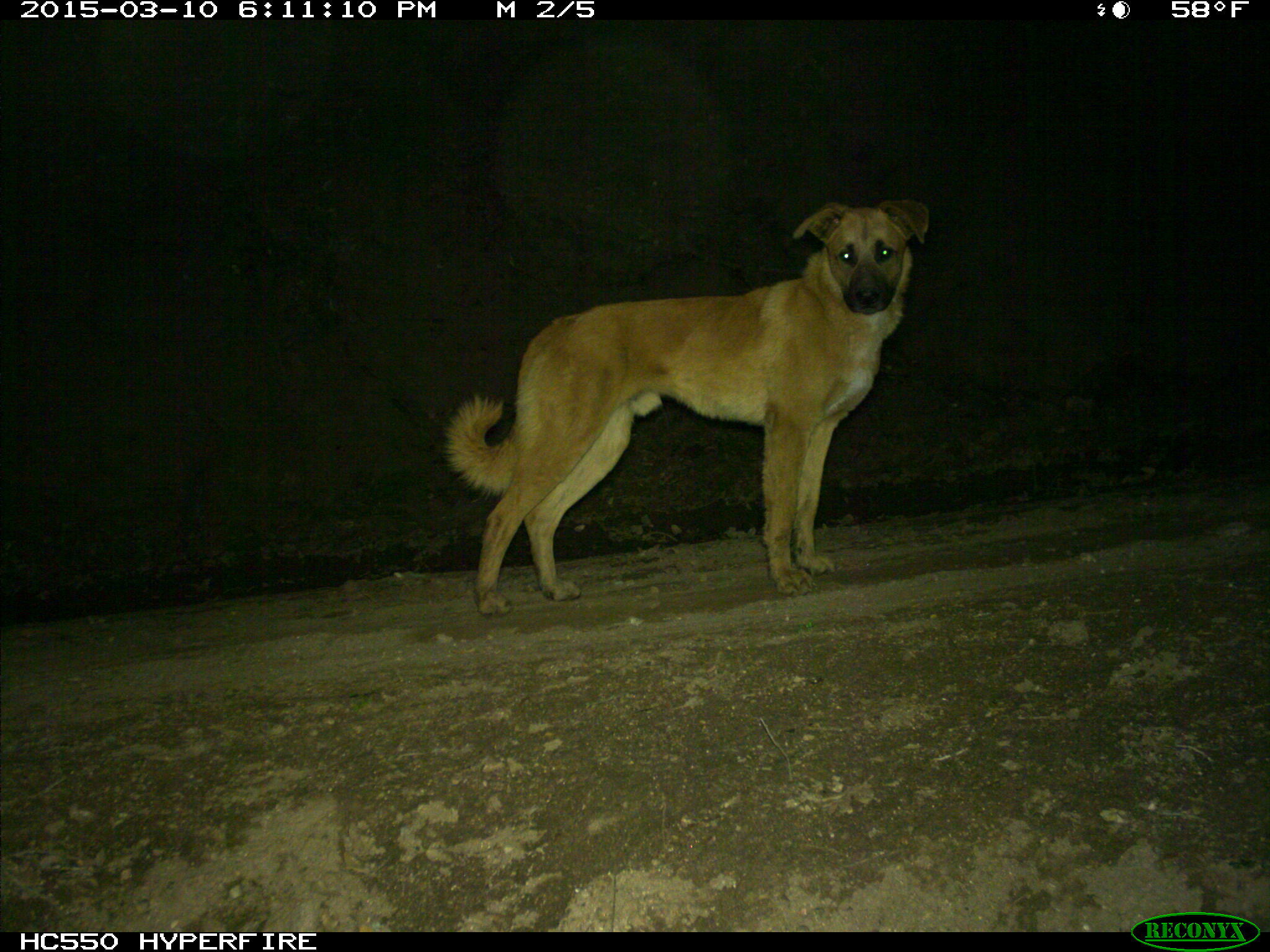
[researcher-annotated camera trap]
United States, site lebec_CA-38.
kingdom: Animalia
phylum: Chordata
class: Mammalia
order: Carnivora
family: Canidae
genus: Canis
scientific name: Canis familiaris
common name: domestic dog